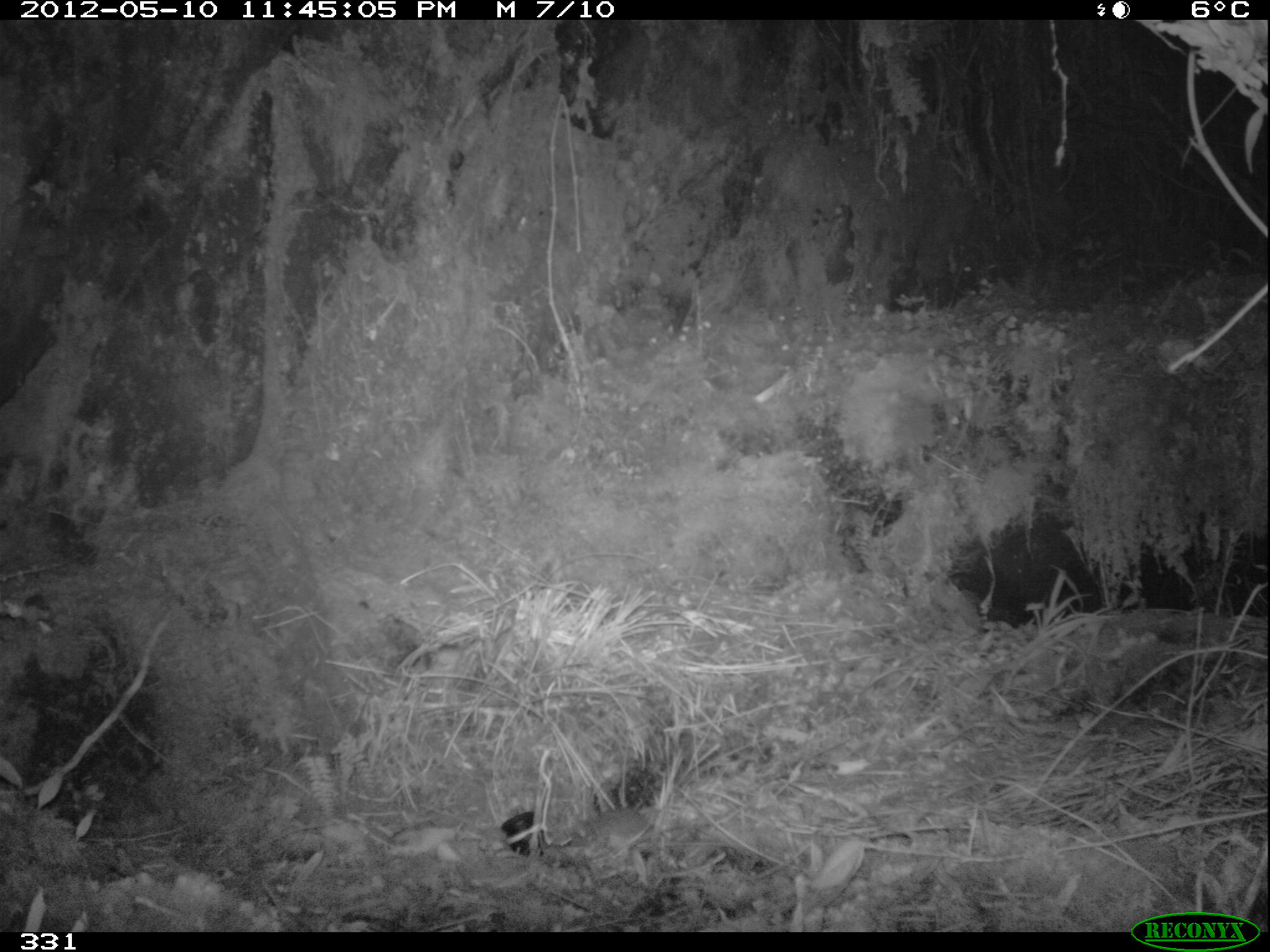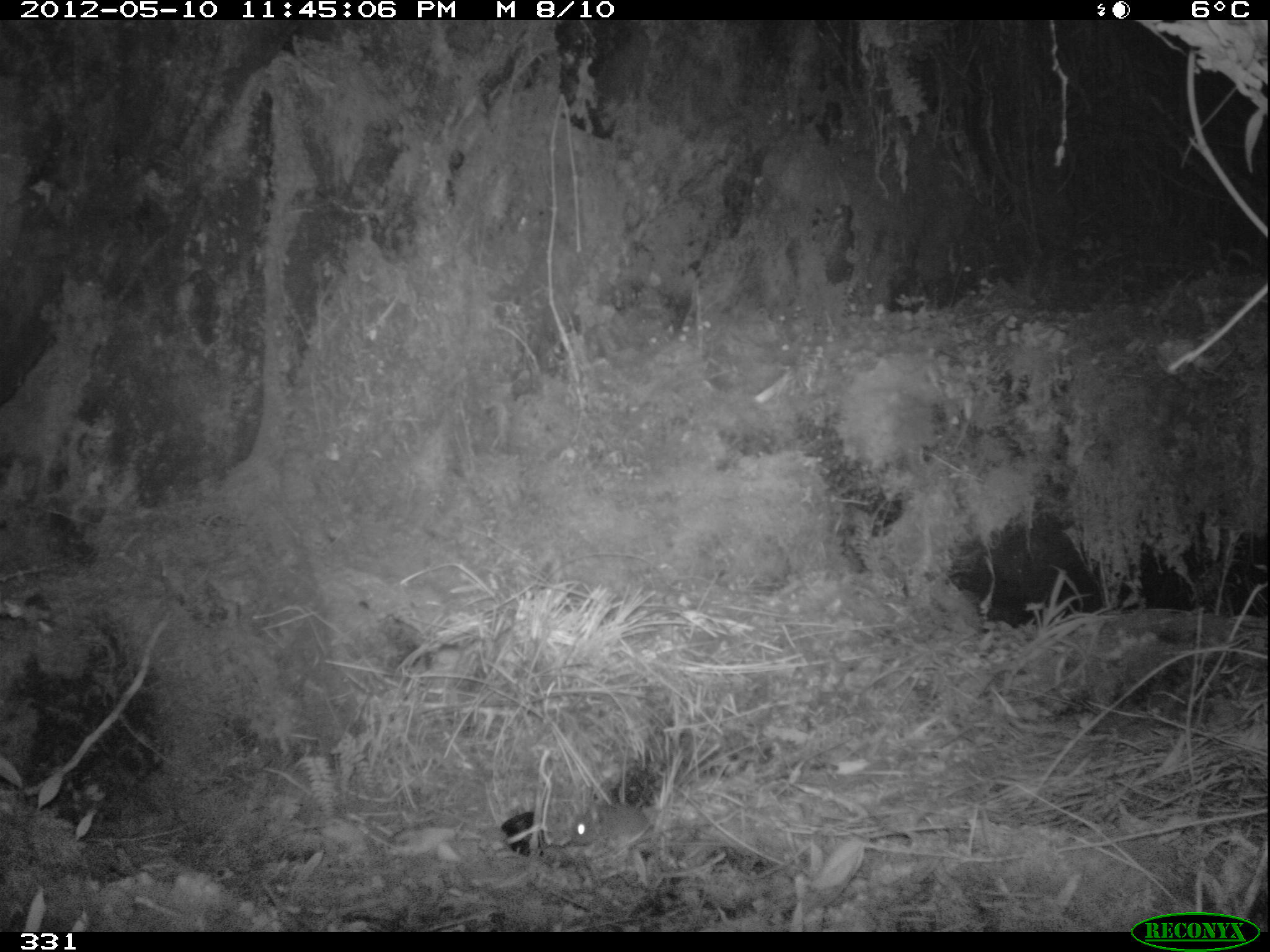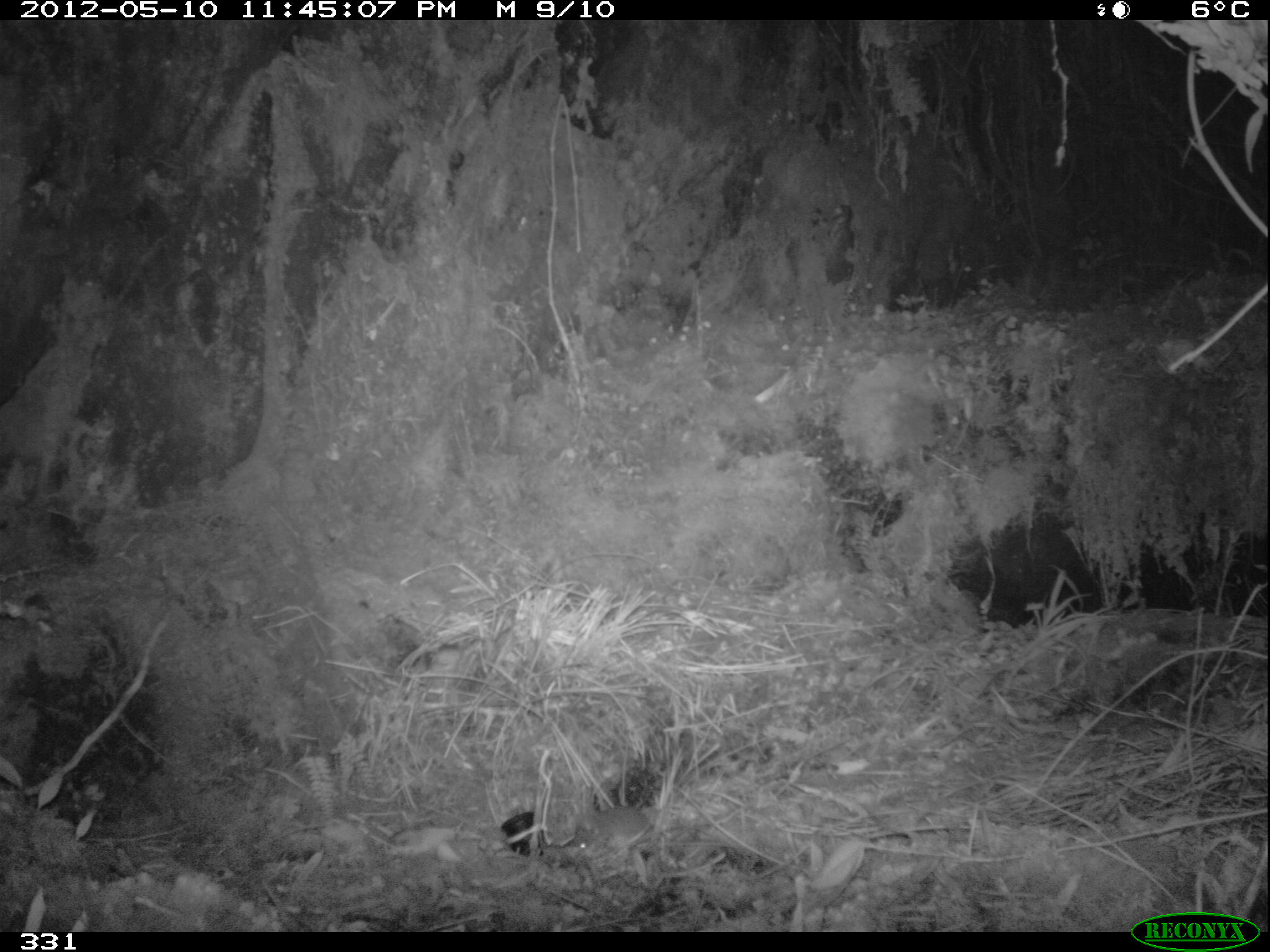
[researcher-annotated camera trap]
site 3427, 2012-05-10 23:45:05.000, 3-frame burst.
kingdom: Animalia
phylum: Chordata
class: Mammalia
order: Rodentia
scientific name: Rodentia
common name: rodents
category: unknown rodent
Unknown rodent (rodents) (Rodentia).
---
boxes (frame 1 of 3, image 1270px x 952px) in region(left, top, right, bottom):
unknown rodent: region(569, 779, 652, 846)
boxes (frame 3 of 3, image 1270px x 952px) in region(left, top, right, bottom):
unknown rodent: region(570, 775, 650, 855)